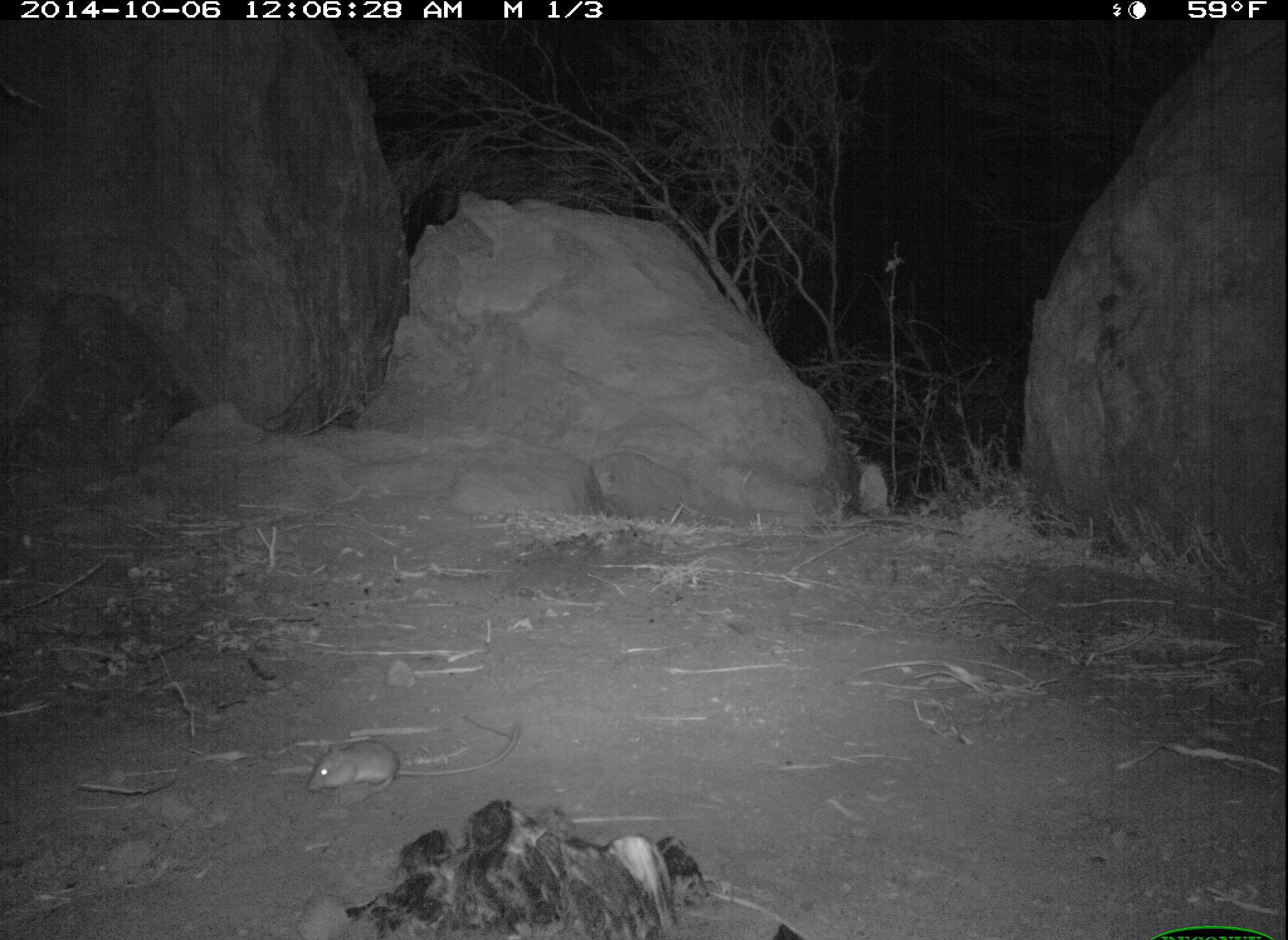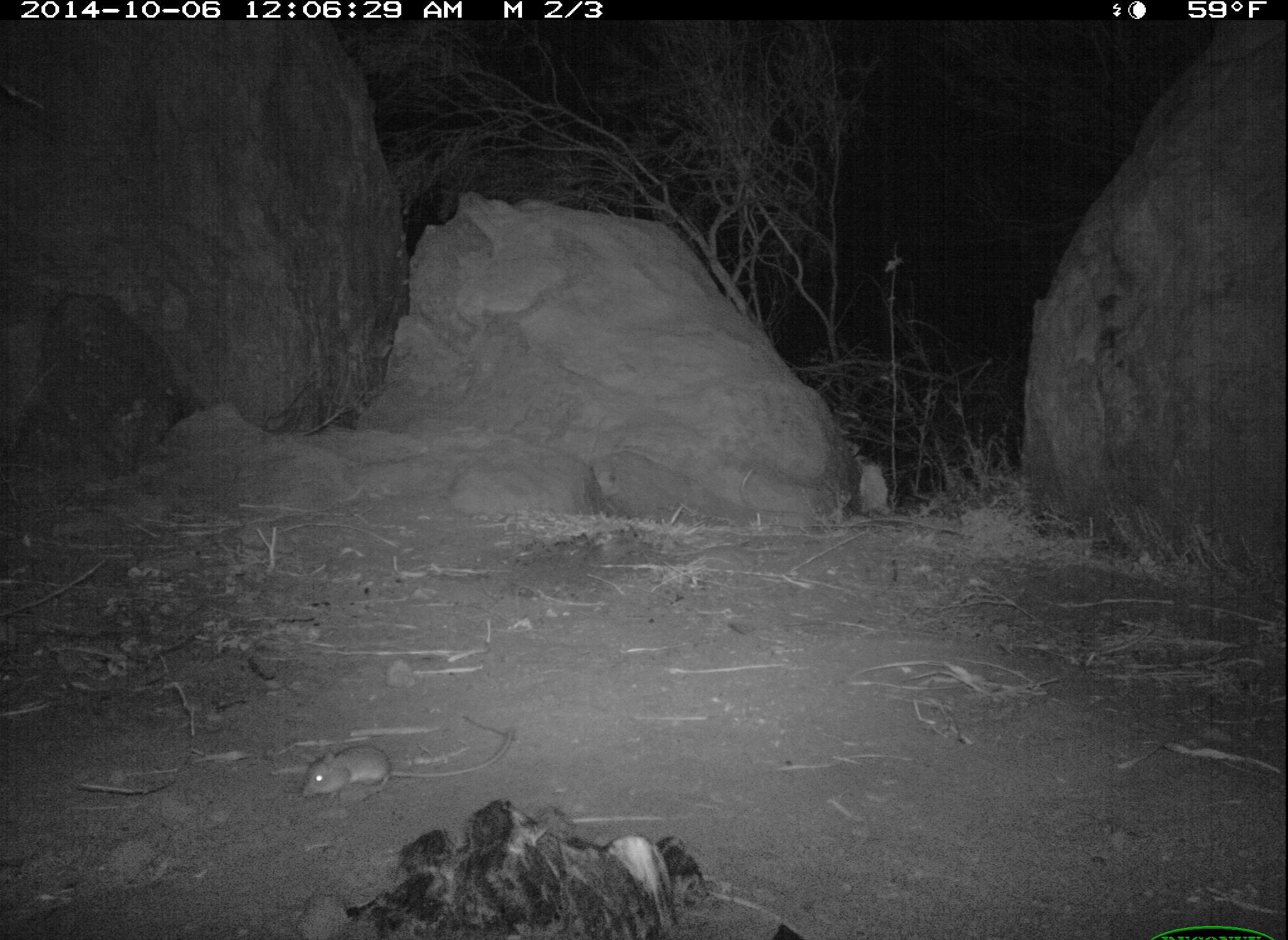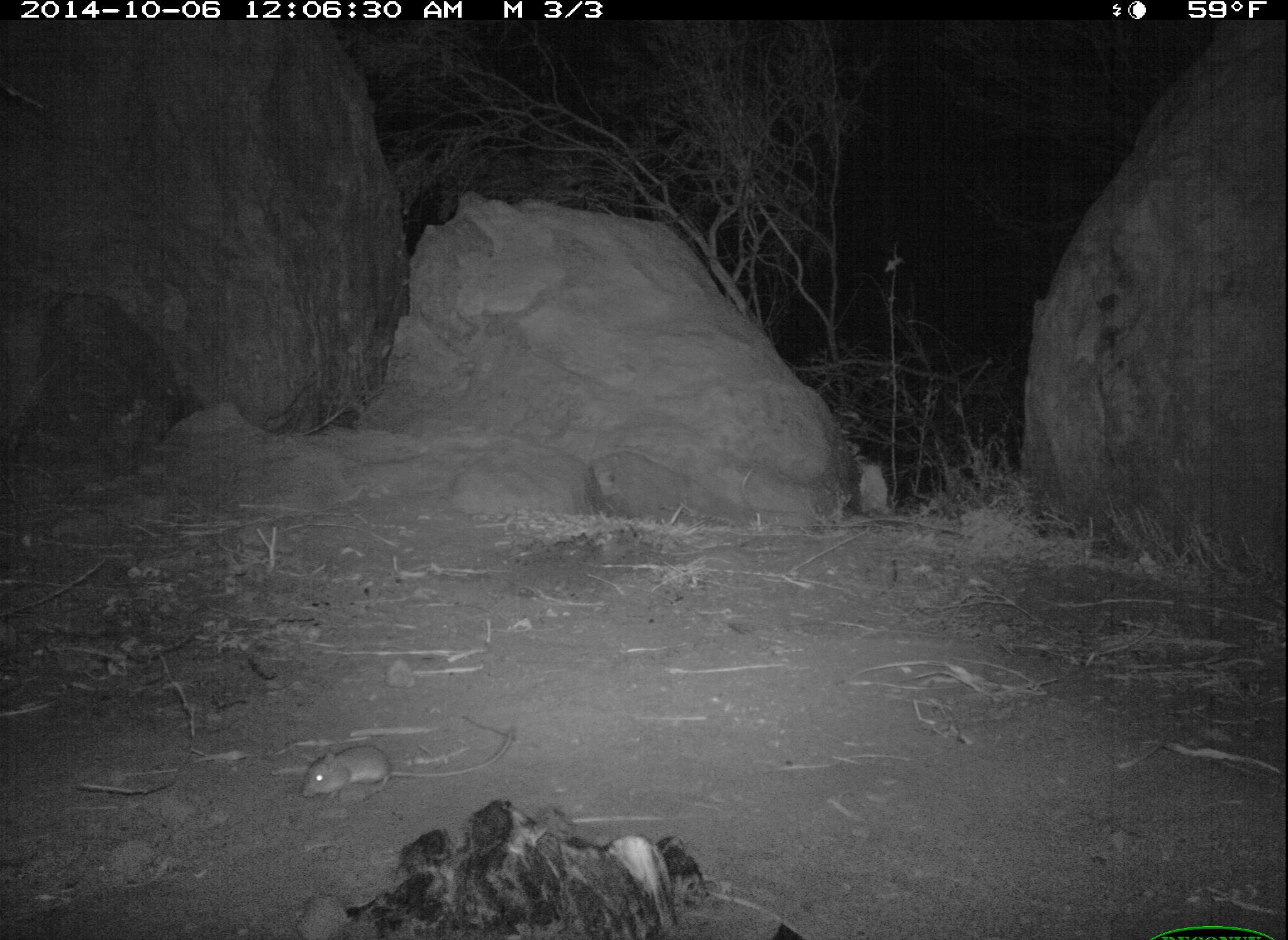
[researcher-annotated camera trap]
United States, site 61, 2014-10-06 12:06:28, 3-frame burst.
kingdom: Animalia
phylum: Chordata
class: Mammalia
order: Rodentia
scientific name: Rodentia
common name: rodent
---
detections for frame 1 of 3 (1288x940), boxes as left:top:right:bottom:
rodent: 312:725:530:794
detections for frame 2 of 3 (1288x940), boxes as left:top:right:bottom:
rodent: 291:747:506:809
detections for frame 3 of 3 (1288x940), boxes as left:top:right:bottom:
rodent: 296:725:522:809